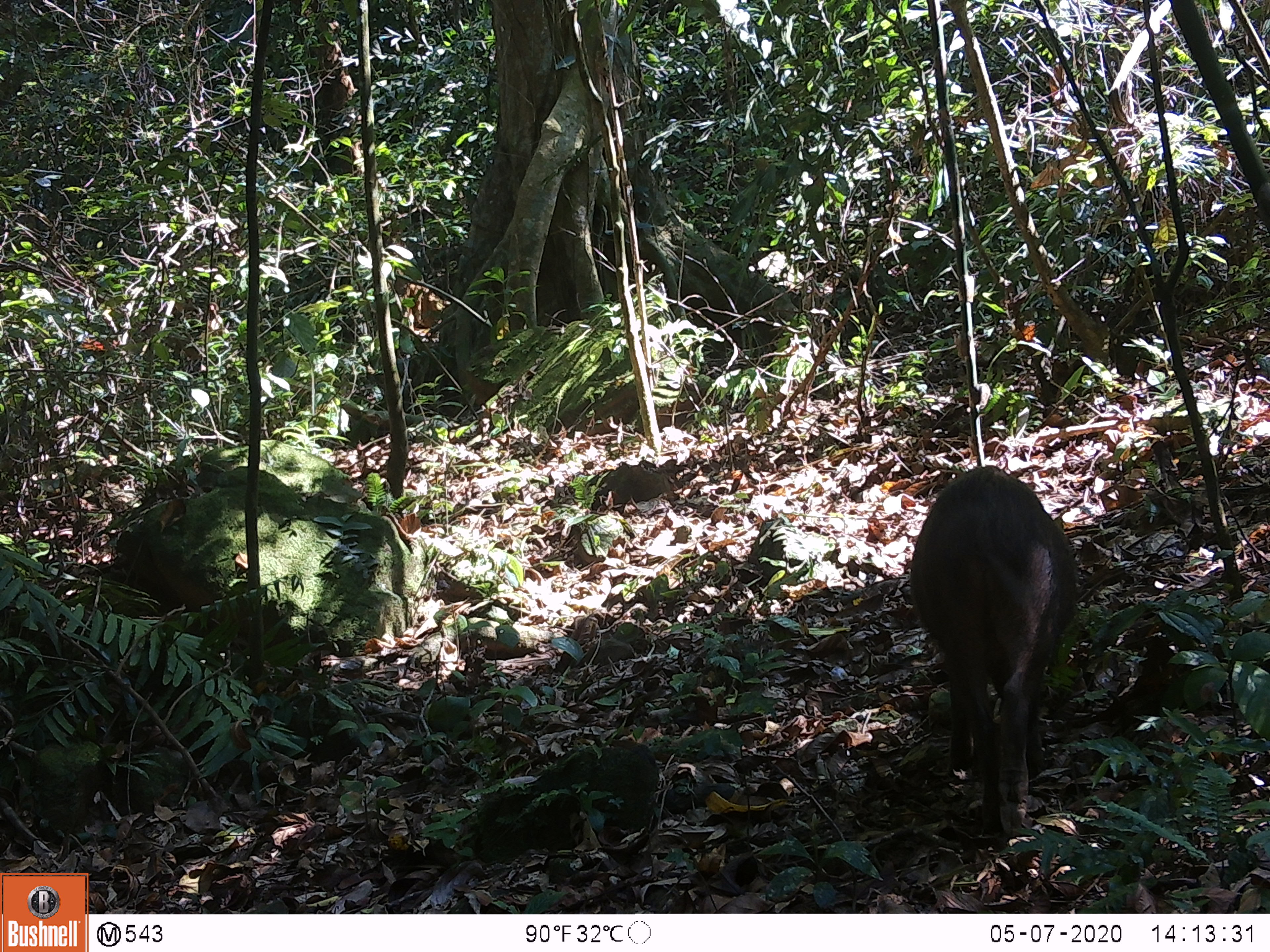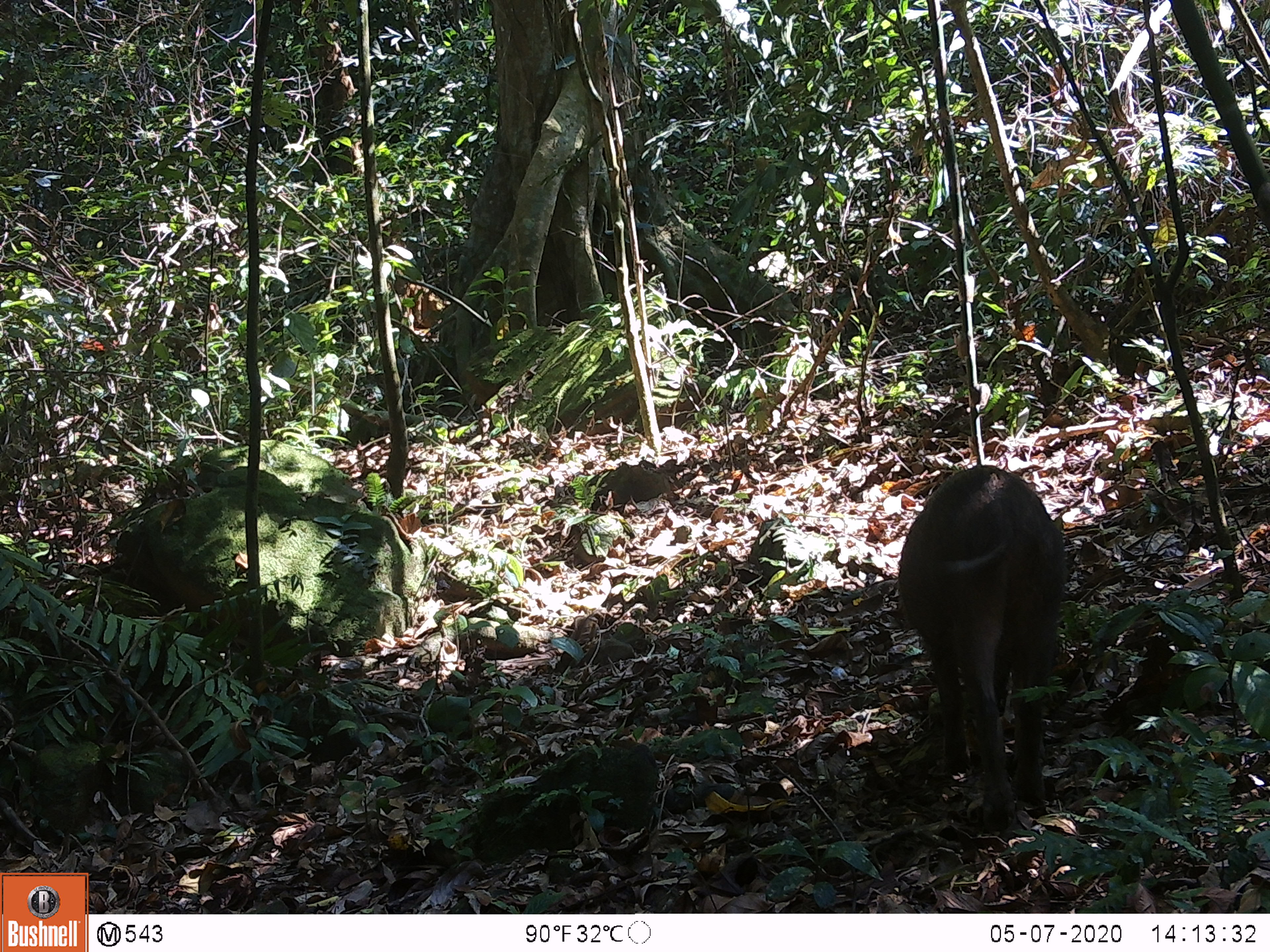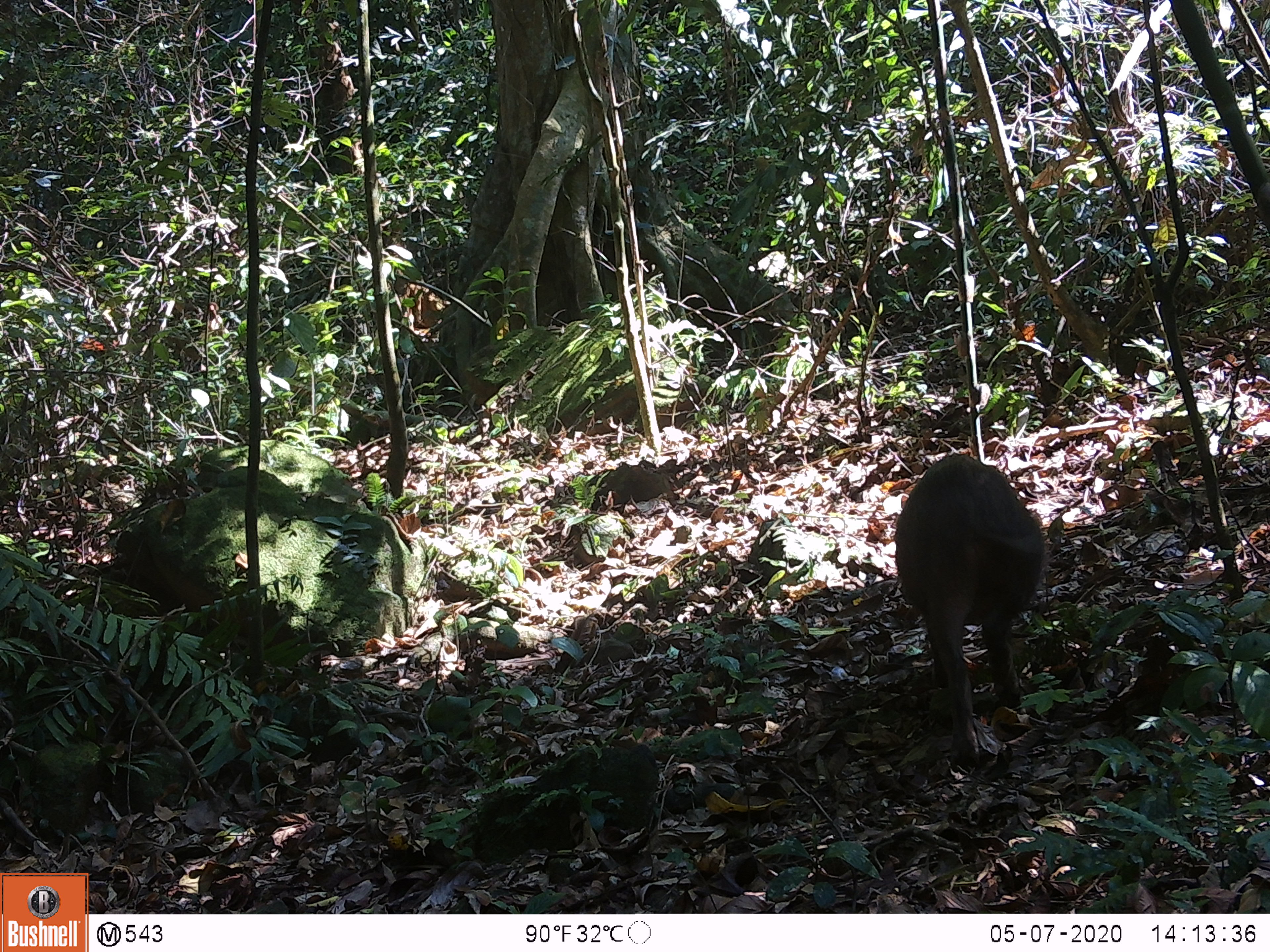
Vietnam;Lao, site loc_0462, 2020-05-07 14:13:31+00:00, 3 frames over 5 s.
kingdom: Animalia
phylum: Chordata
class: Mammalia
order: Artiodactyla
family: Suidae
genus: Sus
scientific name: Sus scrofa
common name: eurasian wild pig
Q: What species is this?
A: Eurasian wild pig (Sus scrofa).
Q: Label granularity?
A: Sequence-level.